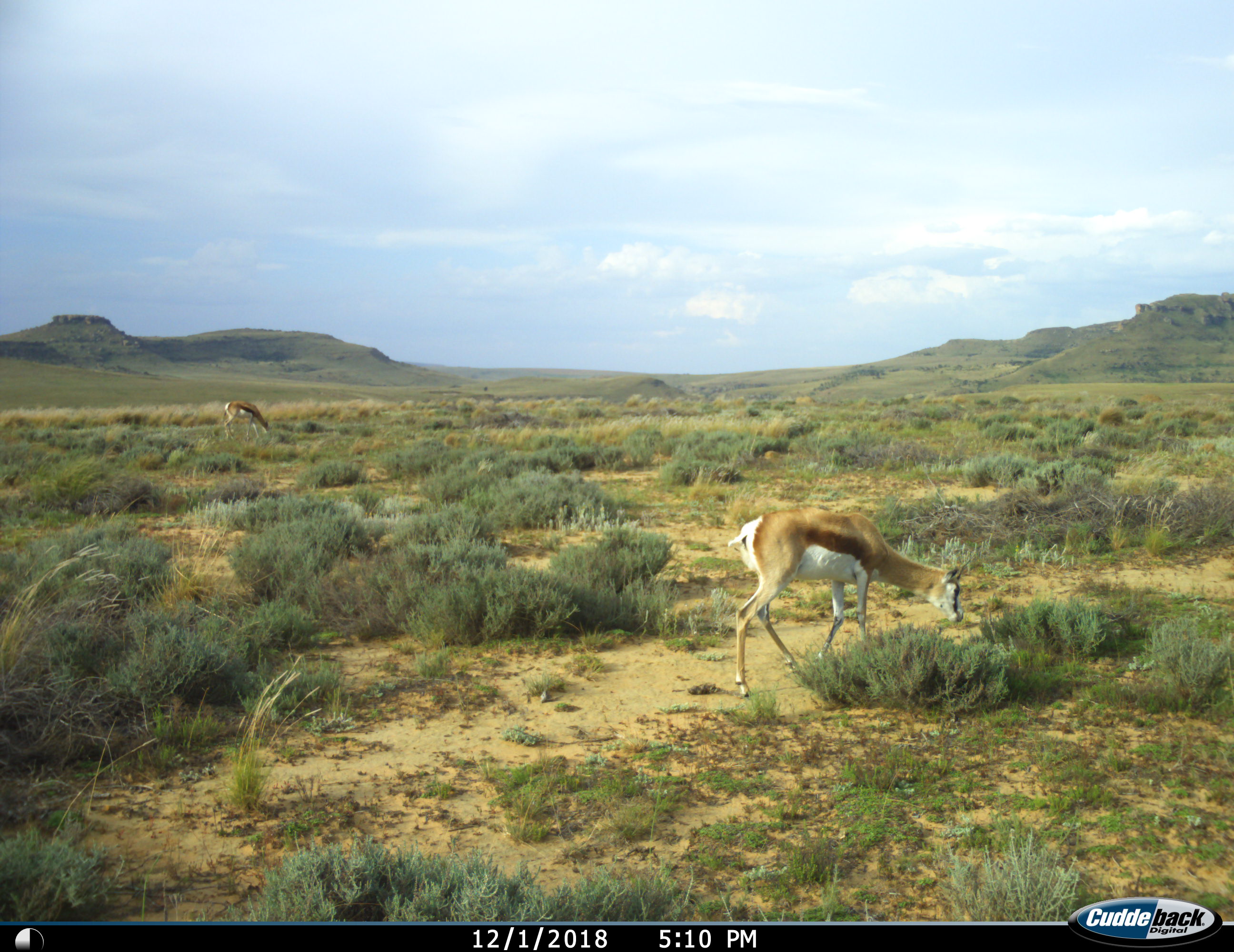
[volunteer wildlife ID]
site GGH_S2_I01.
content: unidentified animal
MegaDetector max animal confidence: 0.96